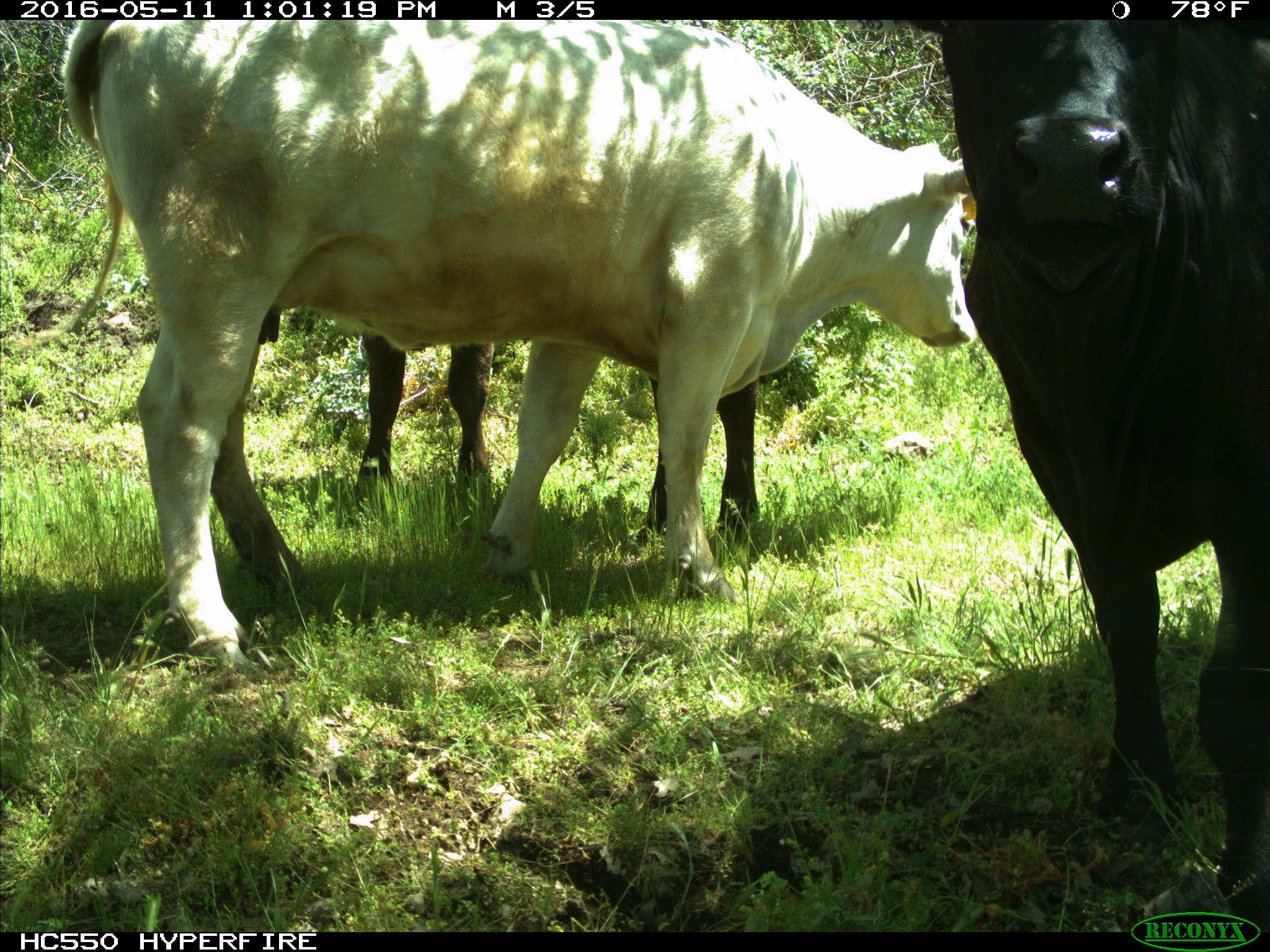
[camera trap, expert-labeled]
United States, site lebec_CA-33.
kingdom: Animalia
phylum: Chordata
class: Mammalia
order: Artiodactyla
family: Bovidae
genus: Bos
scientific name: Bos taurus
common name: domestic cow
Bos taurus (domestic cow).